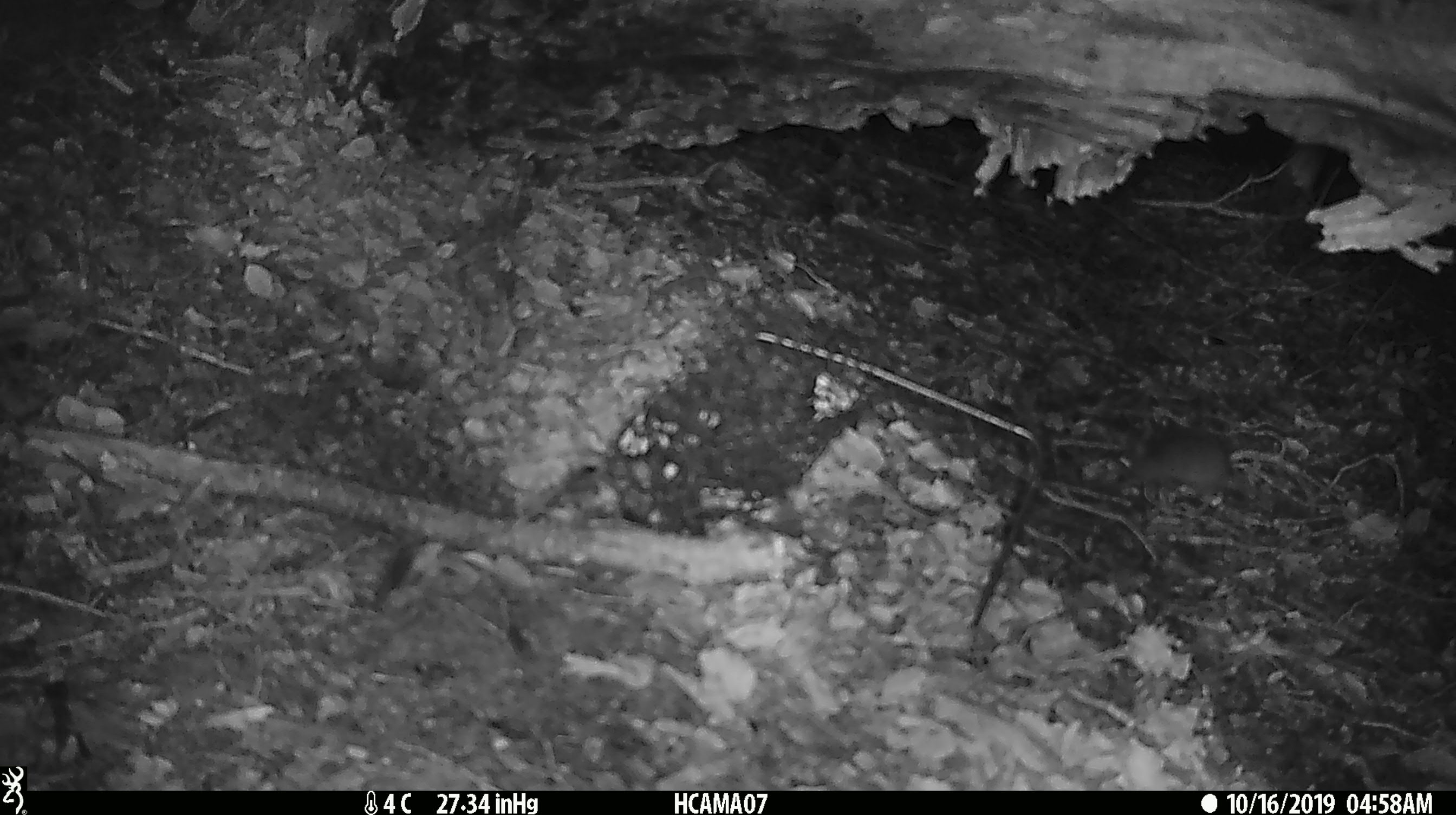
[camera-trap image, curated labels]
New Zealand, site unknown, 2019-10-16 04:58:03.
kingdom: Animalia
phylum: Chordata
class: Mammalia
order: Rodentia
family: Muridae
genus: Mus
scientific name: Mus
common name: mouse